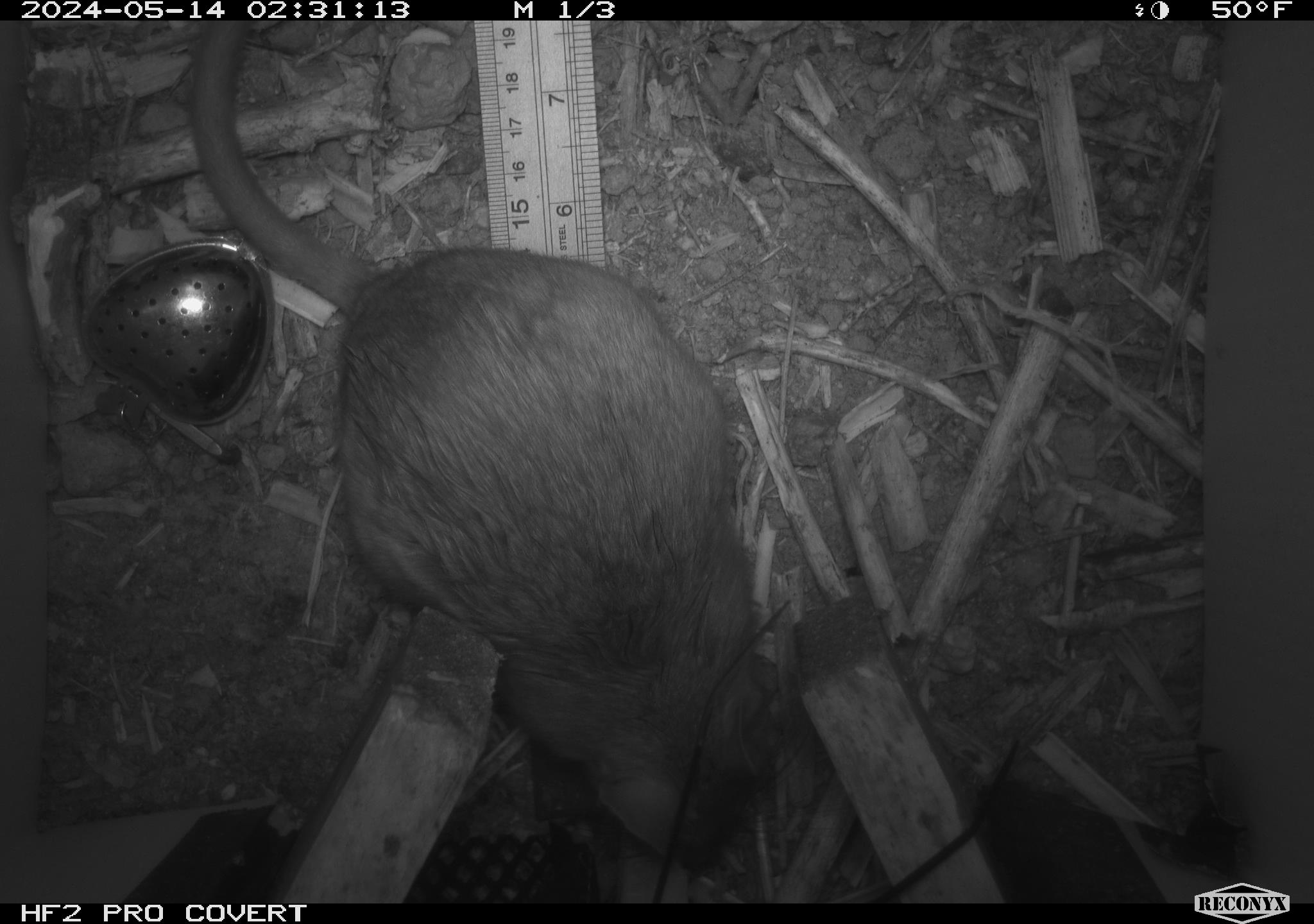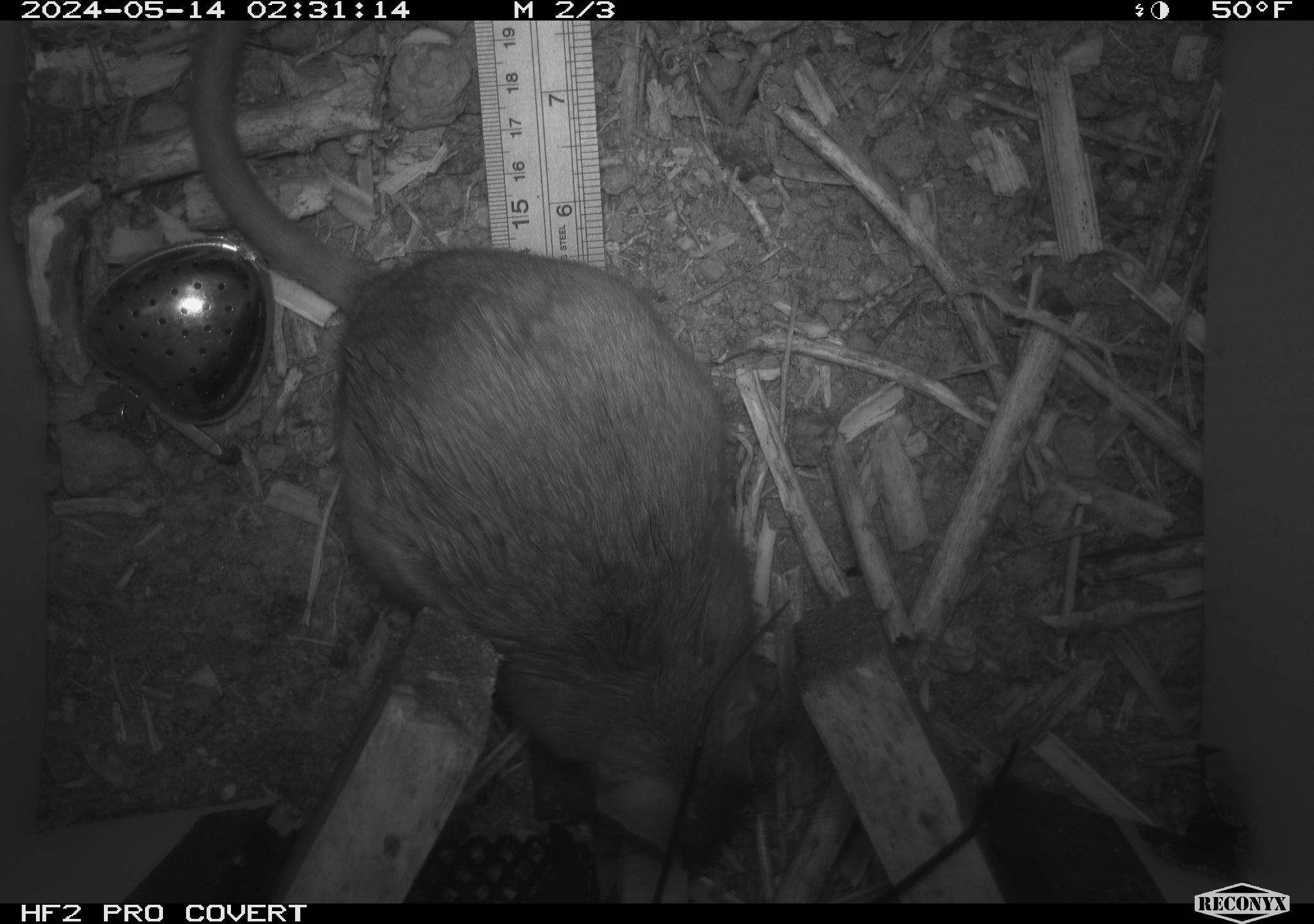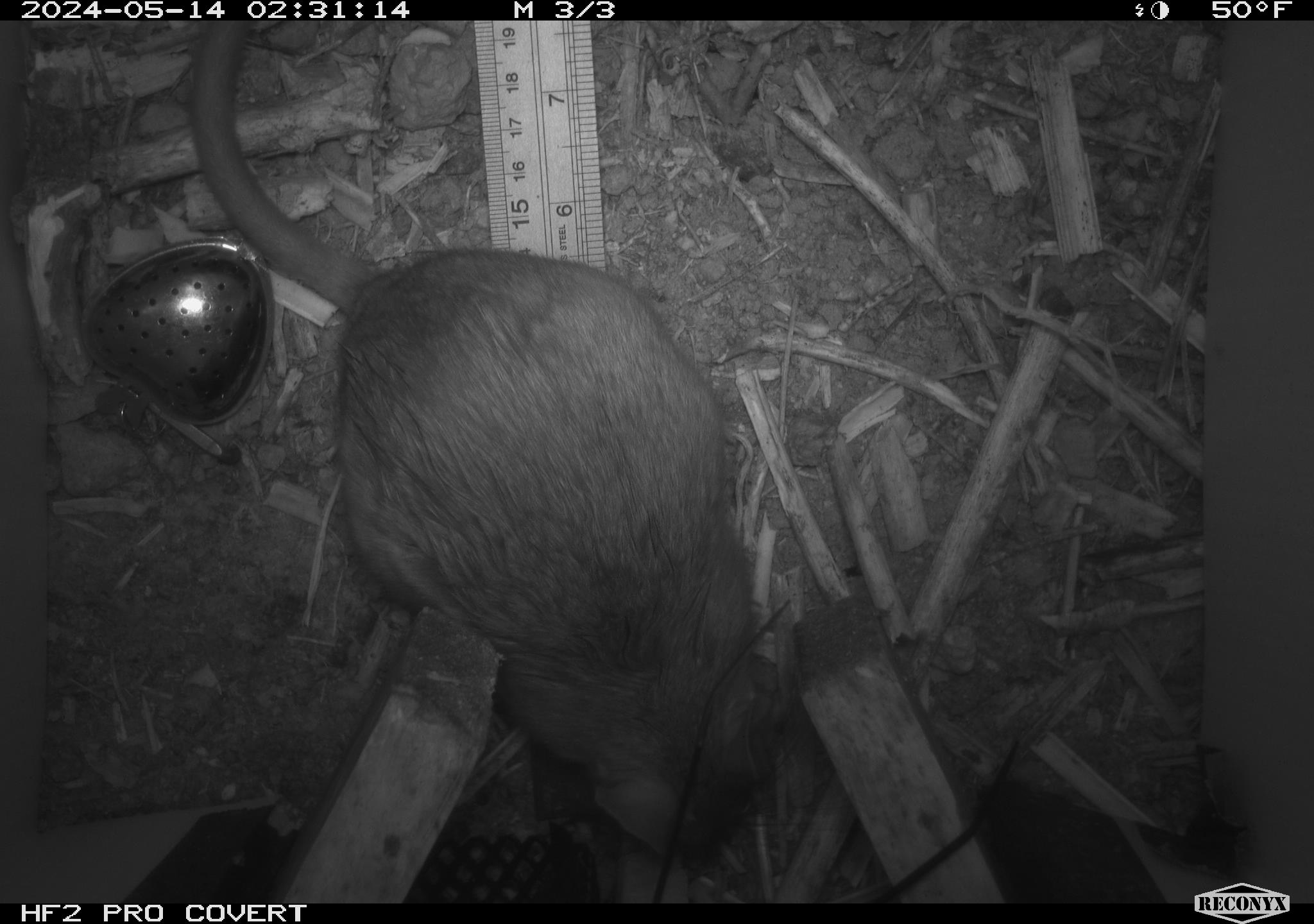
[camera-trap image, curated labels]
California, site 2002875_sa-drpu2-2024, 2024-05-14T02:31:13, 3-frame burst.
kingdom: Animalia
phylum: Chordata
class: Mammalia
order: Rodentia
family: Cricetidae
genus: Neotoma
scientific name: Neotoma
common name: pack rat or woodrat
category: neotoma species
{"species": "neotoma species (pack rat or woodrat) (Neotoma)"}